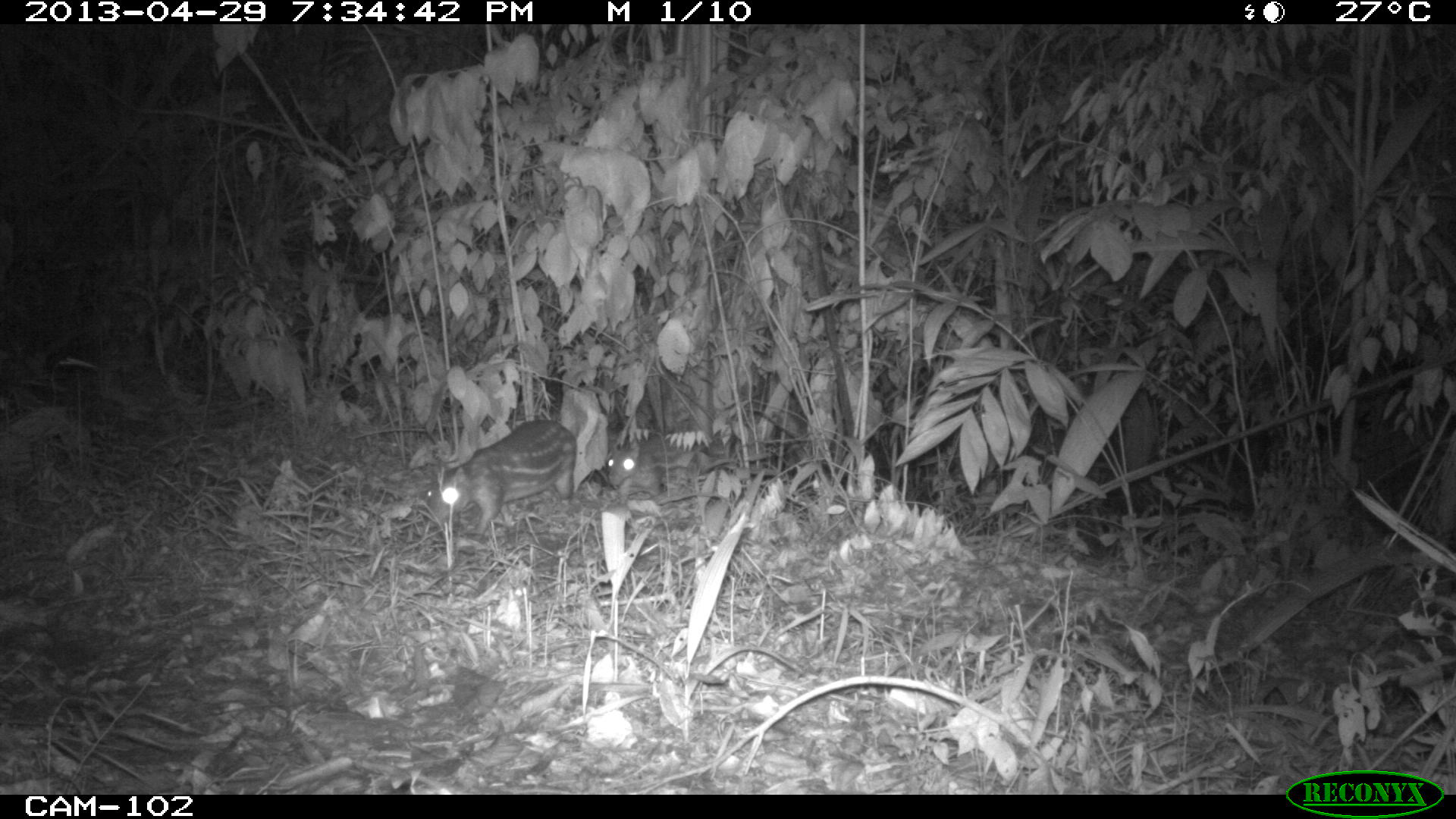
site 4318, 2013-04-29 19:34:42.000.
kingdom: Animalia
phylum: Chordata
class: Mammalia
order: Rodentia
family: Cuniculidae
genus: Cuniculus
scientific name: Cuniculus paca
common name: lowland paca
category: agouti paca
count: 2